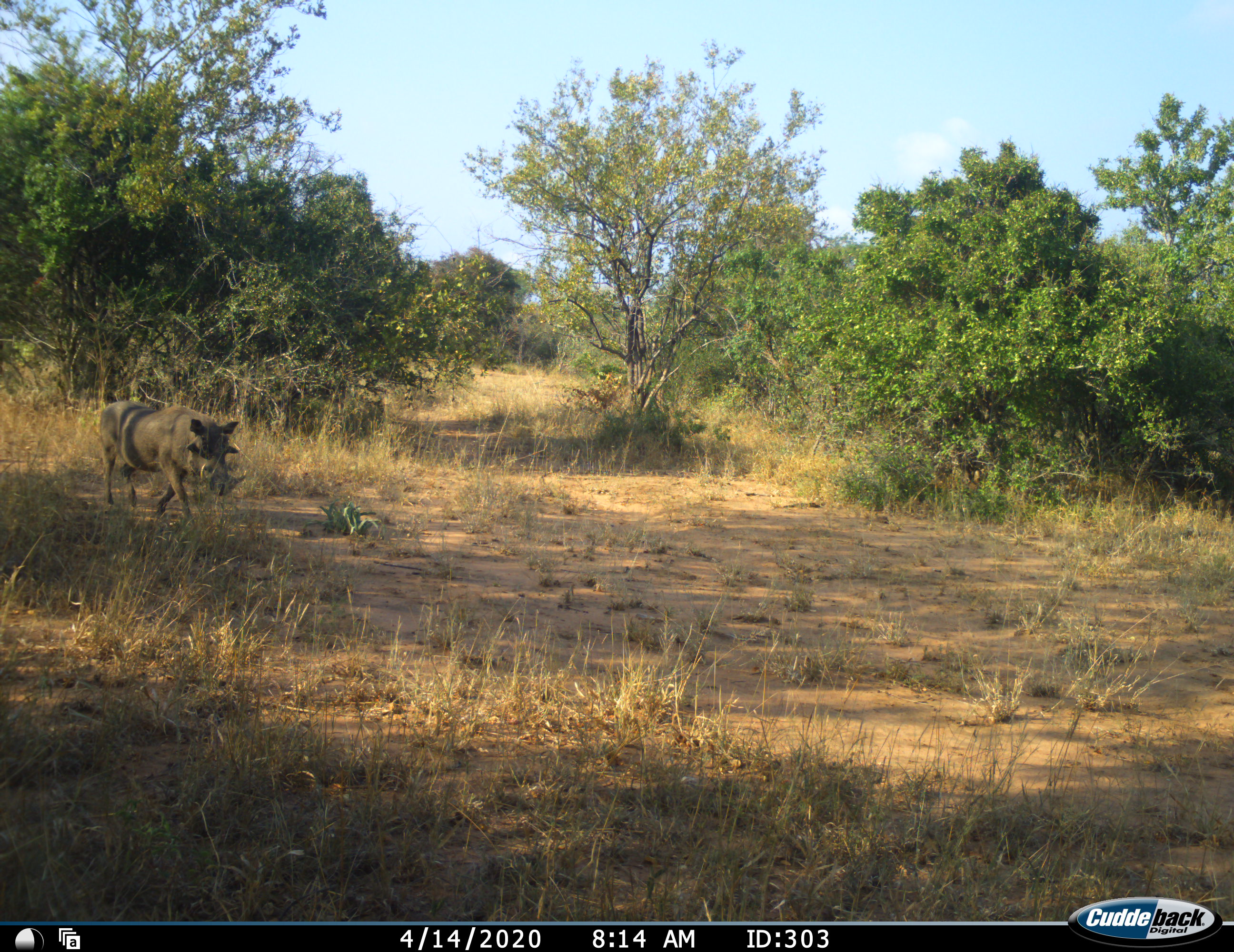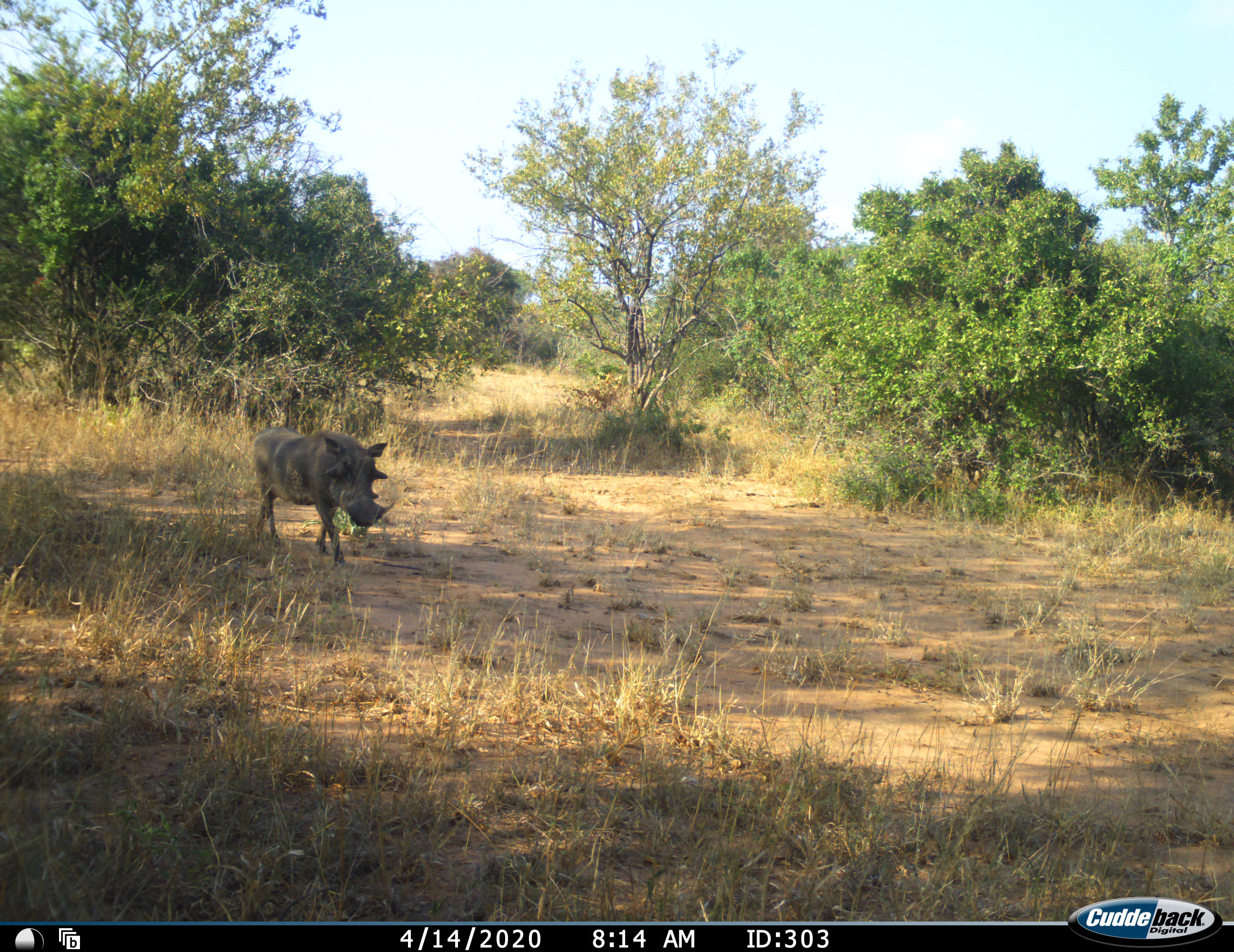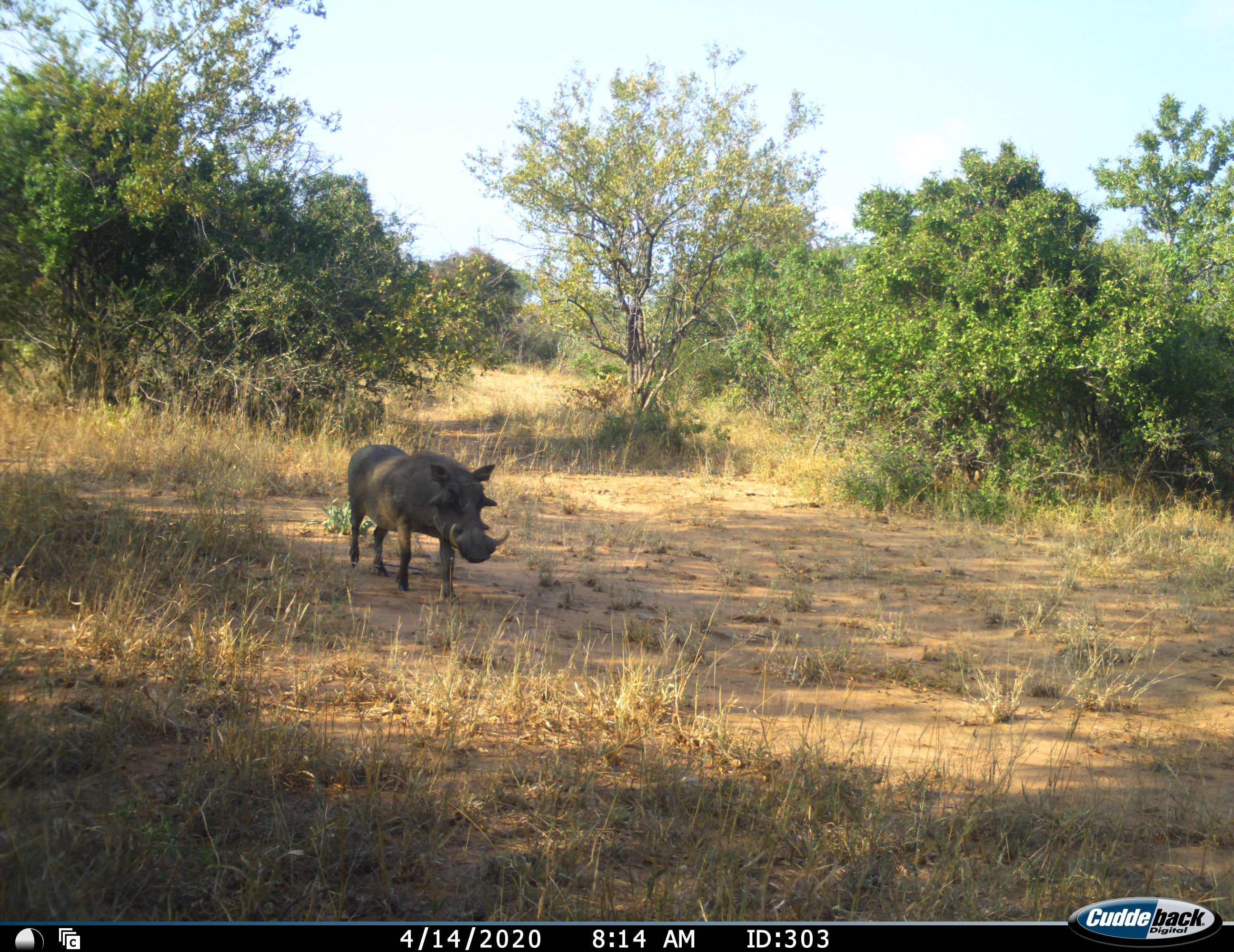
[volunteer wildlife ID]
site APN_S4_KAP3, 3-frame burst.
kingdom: Animalia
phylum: Chordata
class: Mammalia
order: Artiodactyla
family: Suidae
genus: Phacochoerus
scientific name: Phacochoerus africanus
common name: warthog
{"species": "warthog (Phacochoerus africanus)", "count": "1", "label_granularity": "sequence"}